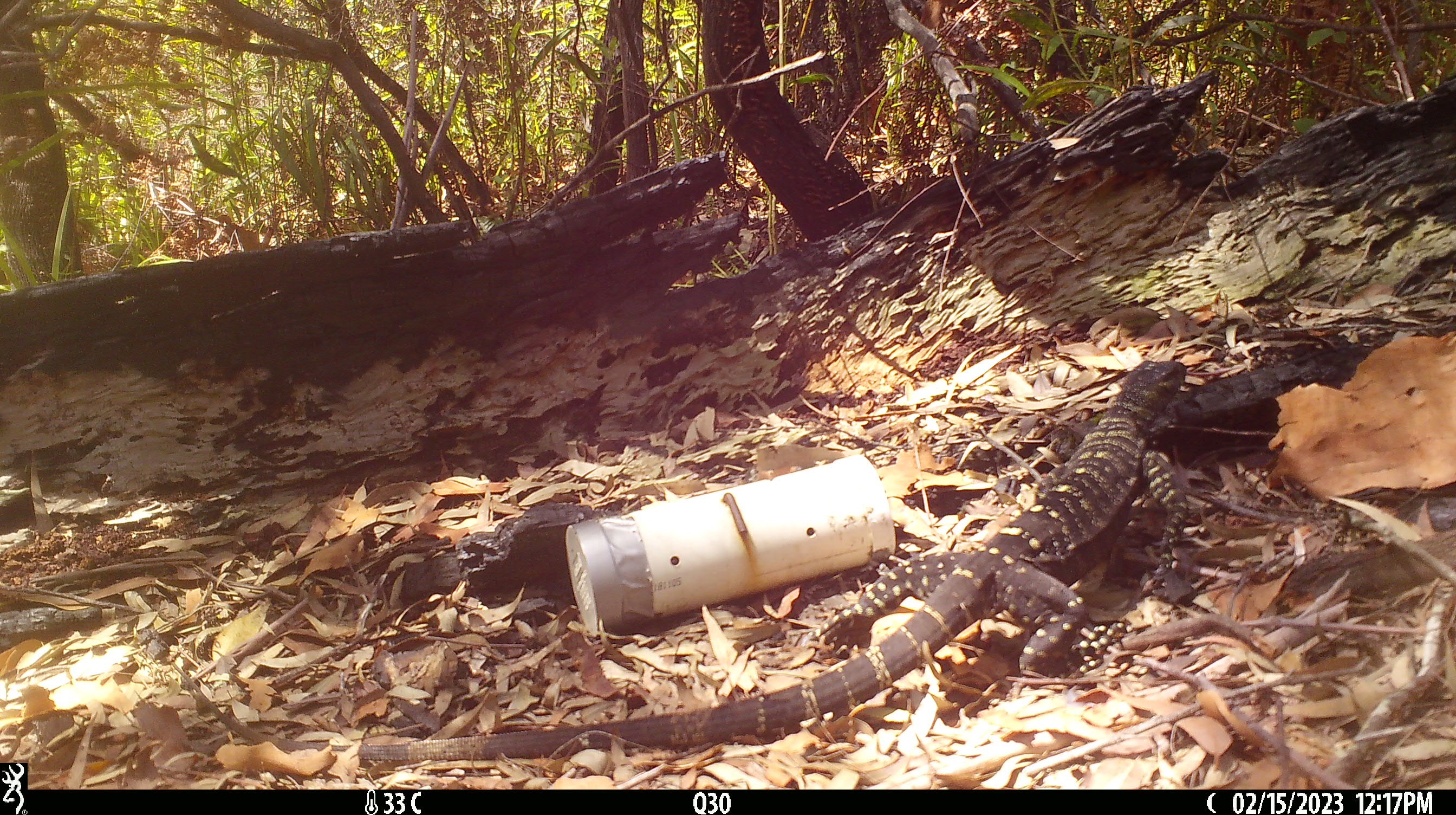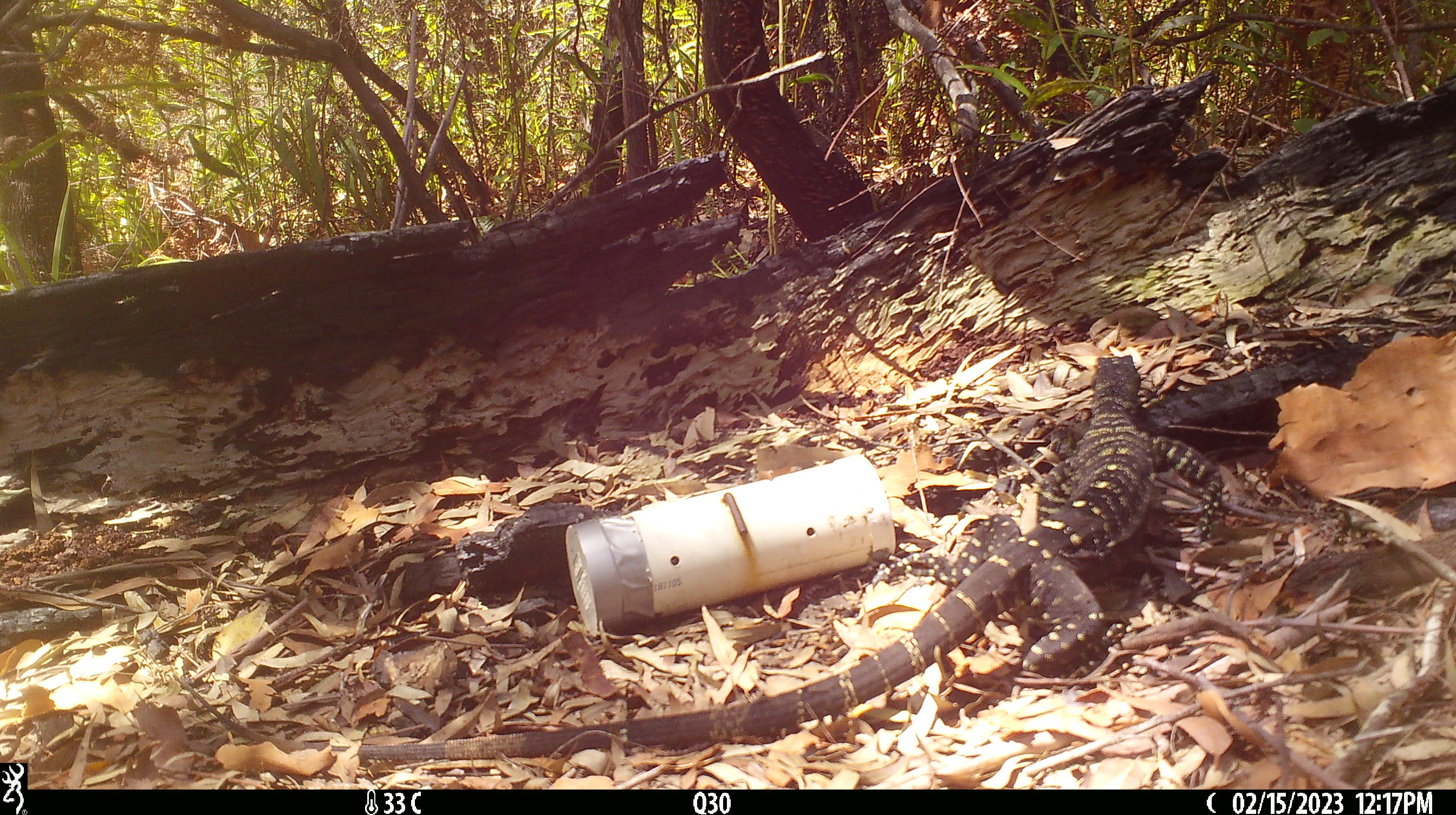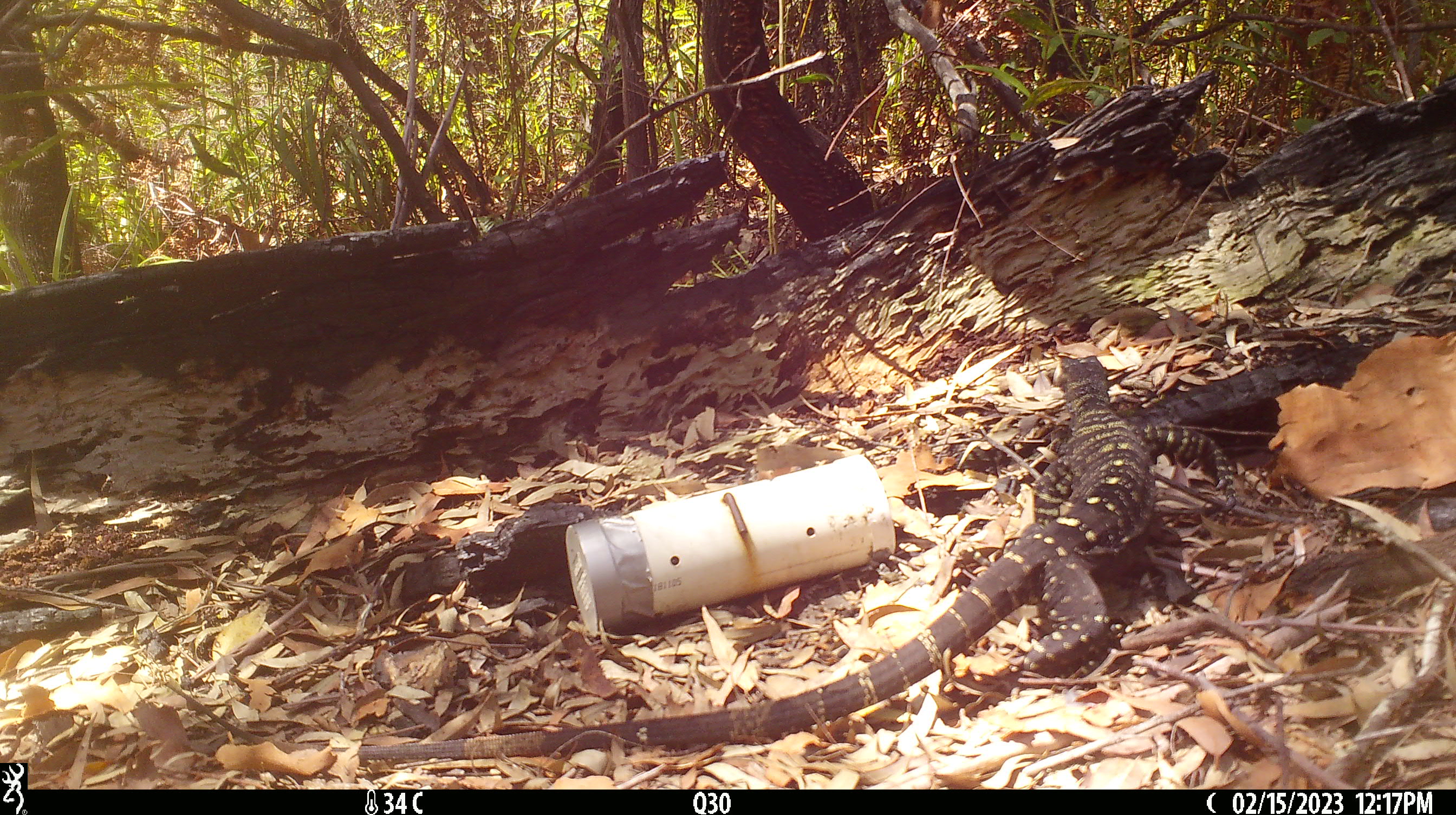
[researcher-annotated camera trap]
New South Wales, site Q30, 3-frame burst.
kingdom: Animalia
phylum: Chordata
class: Reptilia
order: Squamata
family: Varanidae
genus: Varanus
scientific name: Varanus varius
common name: lace monitor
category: goanna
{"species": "goanna (lace monitor) (Varanus varius)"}